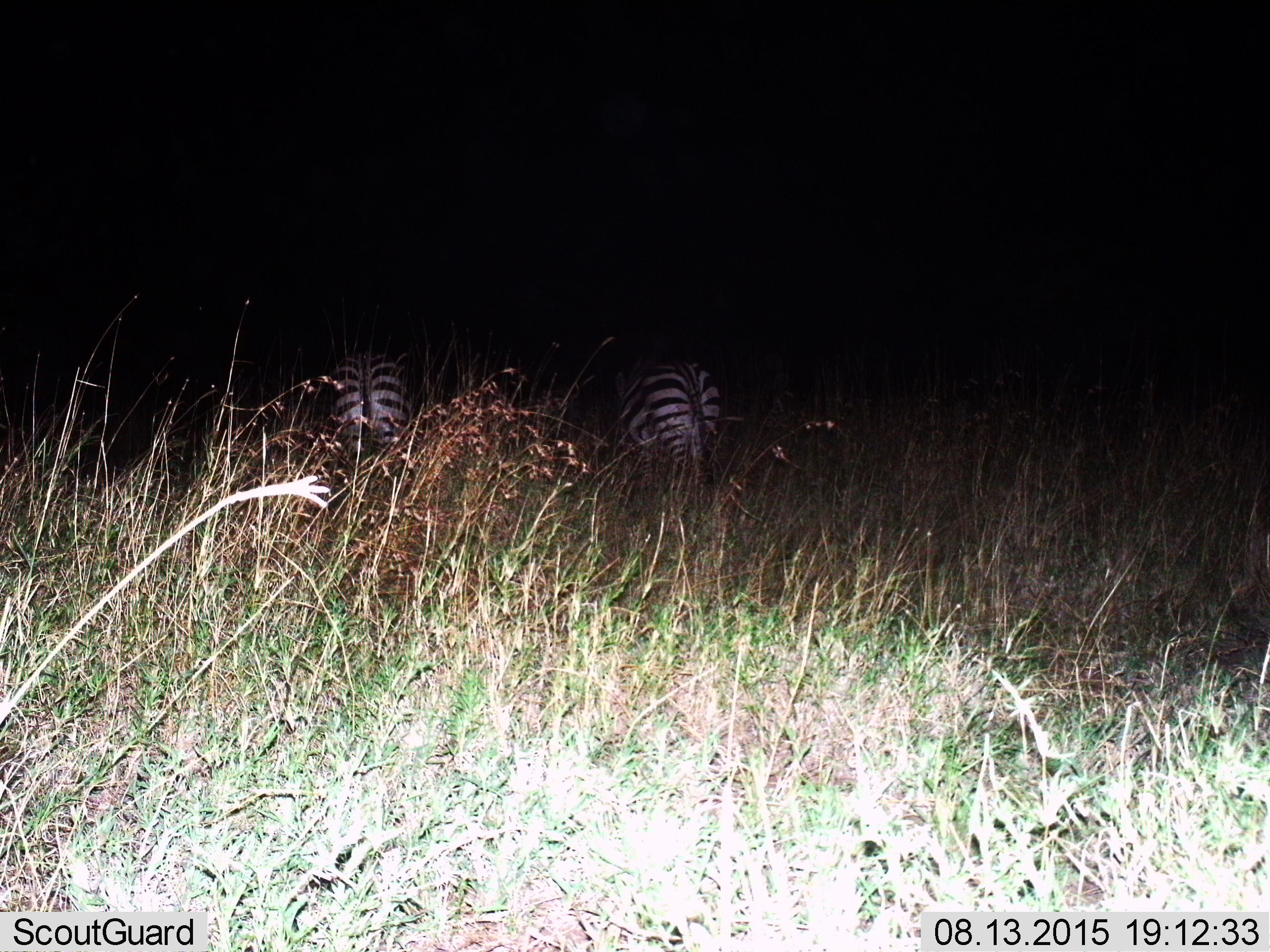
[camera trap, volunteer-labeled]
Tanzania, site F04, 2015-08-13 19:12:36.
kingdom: Animalia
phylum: Chordata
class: Mammalia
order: Perissodactyla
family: Equidae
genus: Equus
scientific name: Equus quagga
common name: plains zebra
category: zebra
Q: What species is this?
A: Zebra (plains zebra) (Equus quagga).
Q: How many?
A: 2.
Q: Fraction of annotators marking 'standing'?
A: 74%.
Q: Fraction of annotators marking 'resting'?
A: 0%.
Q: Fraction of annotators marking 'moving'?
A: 16%.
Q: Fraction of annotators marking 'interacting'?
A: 0%.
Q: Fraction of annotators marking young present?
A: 0%.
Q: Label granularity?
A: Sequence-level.